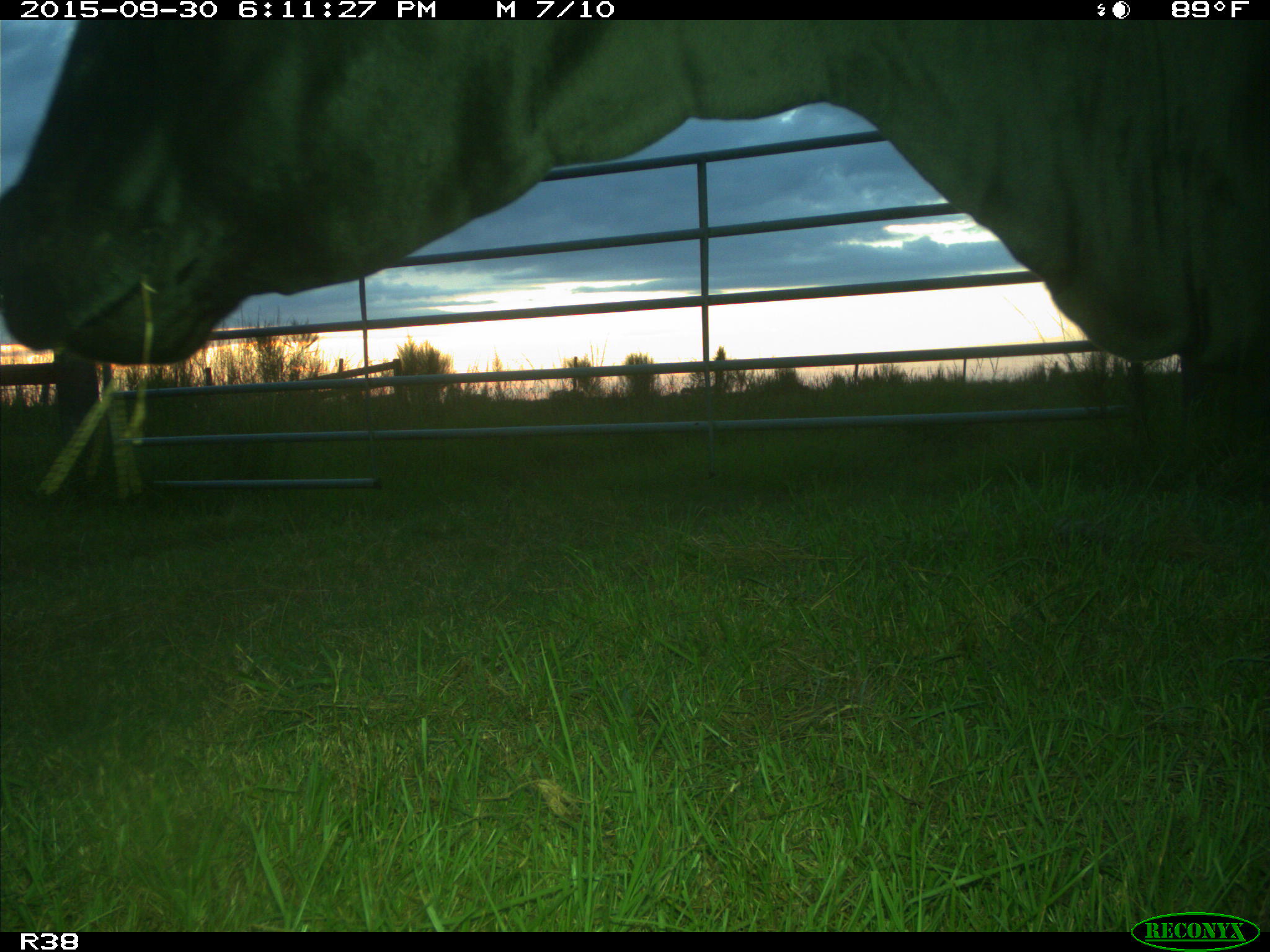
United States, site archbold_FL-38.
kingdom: Animalia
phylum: Chordata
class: Mammalia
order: Artiodactyla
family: Bovidae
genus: Bos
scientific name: Bos taurus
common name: domestic cow